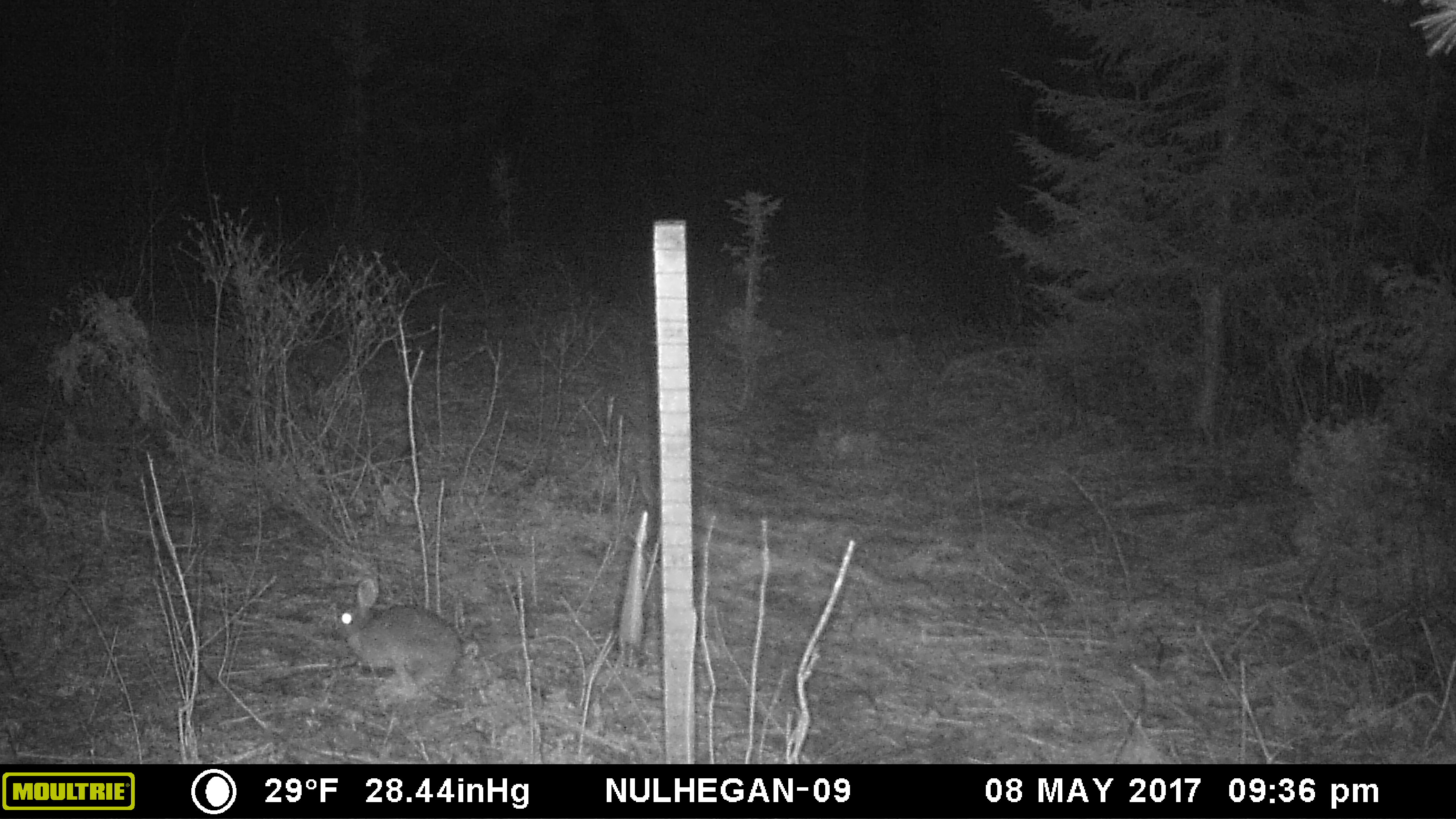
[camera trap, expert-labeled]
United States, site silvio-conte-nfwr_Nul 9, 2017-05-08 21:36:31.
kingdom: Animalia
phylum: Chordata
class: Mammalia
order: Lagomorpha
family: Leporidae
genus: Lepus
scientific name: Lepus americanus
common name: snowshoe hare